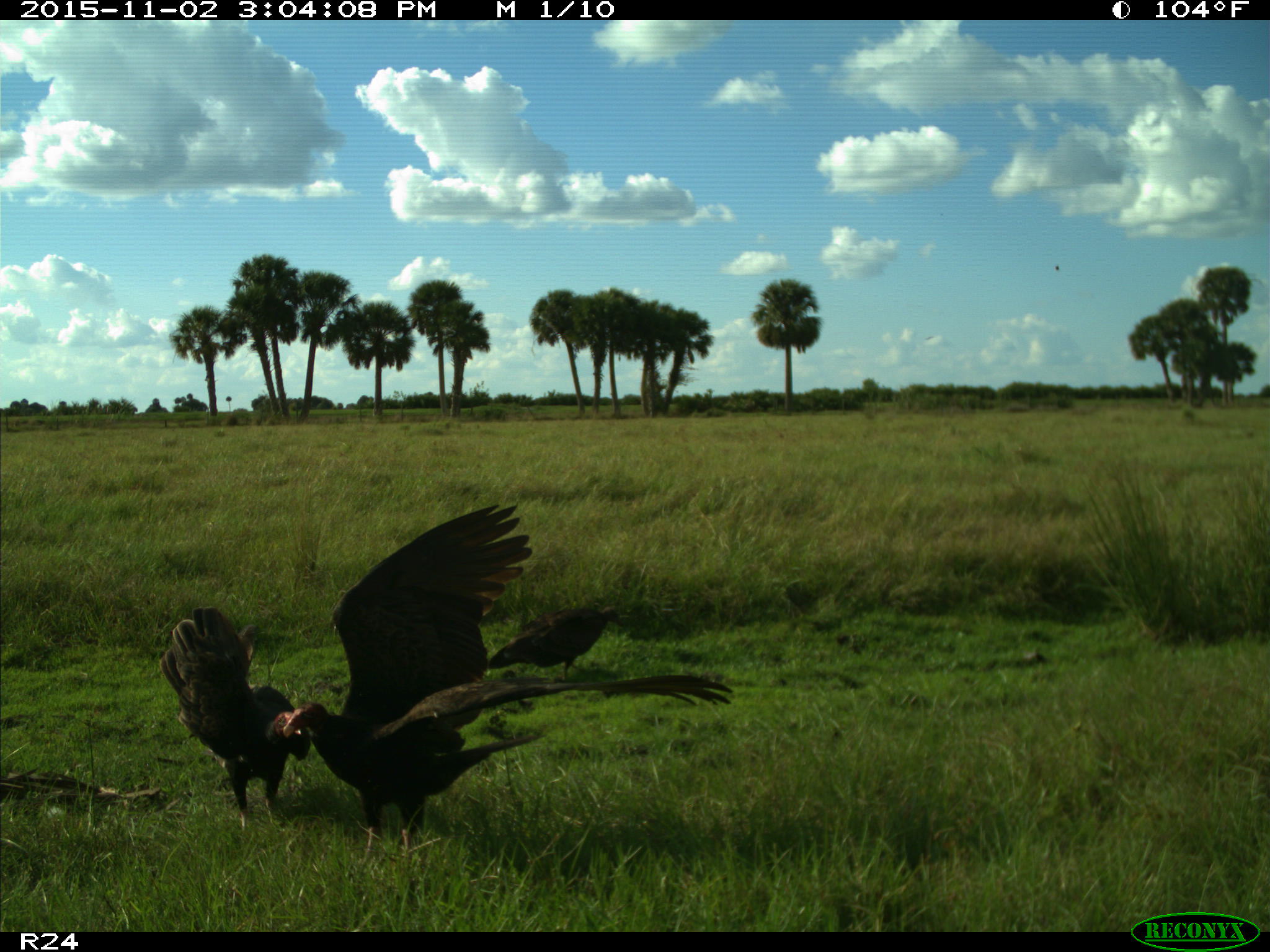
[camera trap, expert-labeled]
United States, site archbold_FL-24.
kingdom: Animalia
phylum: Chordata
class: Aves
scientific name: Aves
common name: birds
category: unidentified bird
Unidentified bird (birds) (Aves).